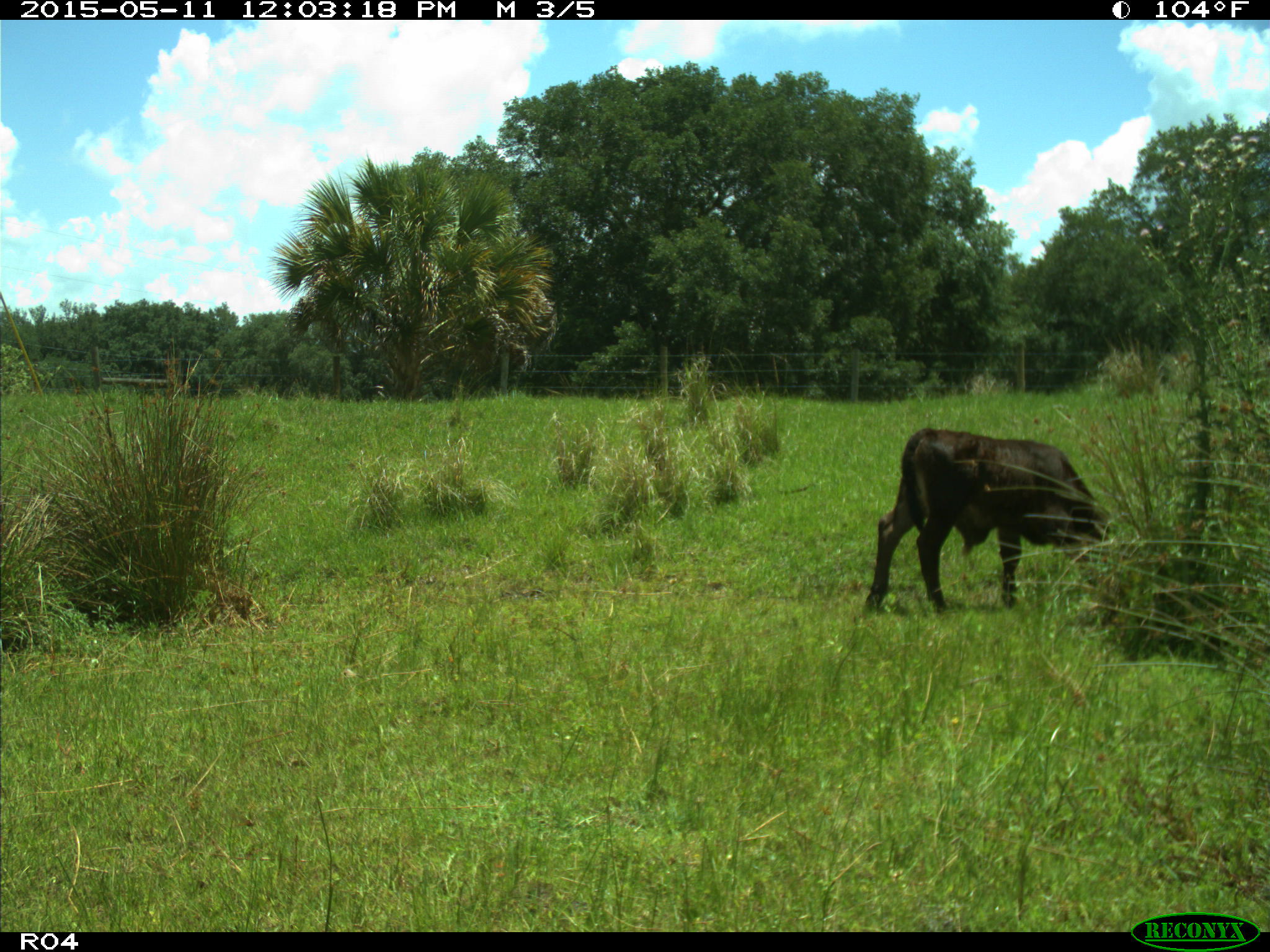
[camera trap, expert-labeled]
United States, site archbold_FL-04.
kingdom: Animalia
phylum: Chordata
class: Mammalia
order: Artiodactyla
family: Bovidae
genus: Bos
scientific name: Bos taurus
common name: domestic cow